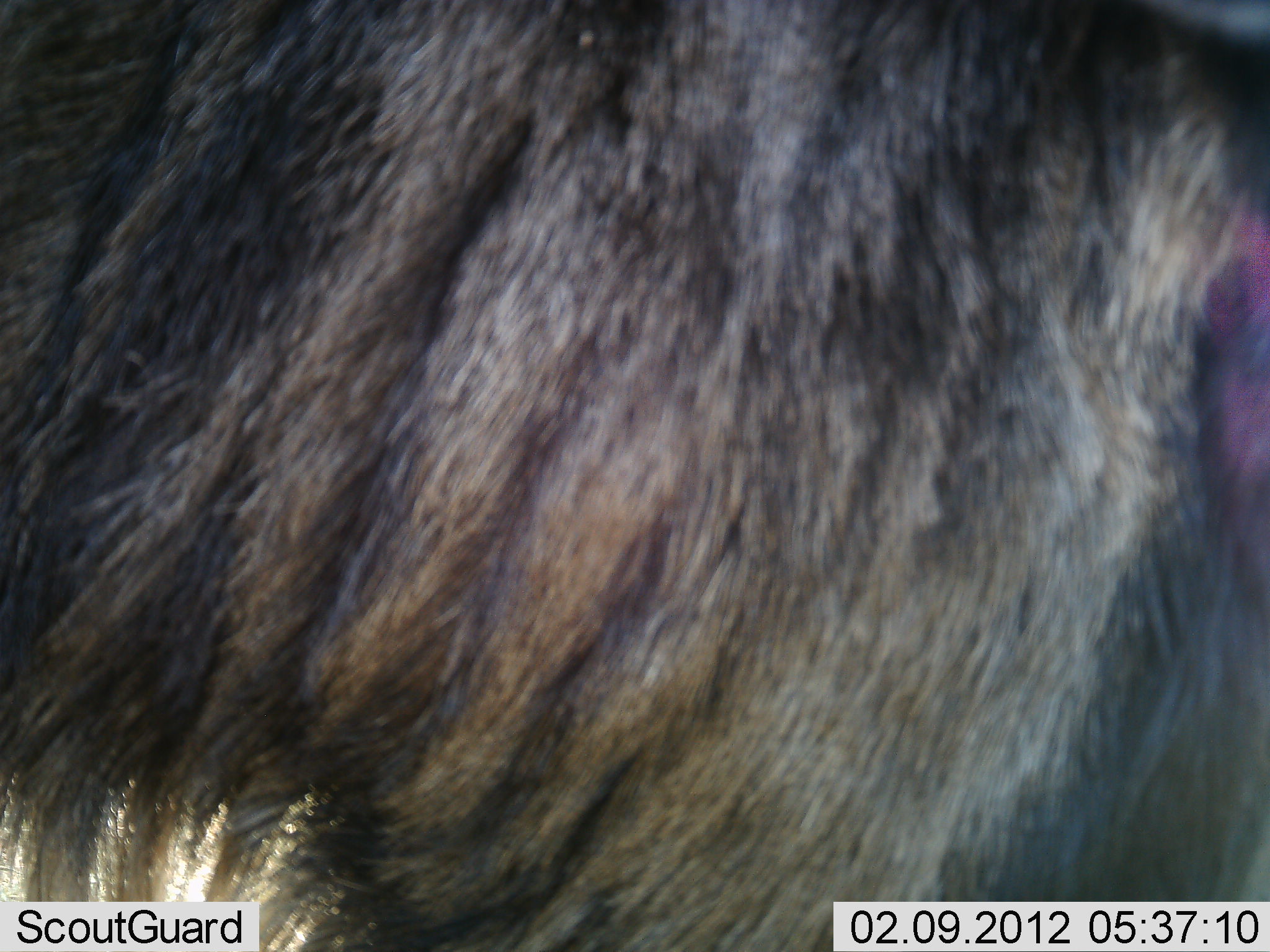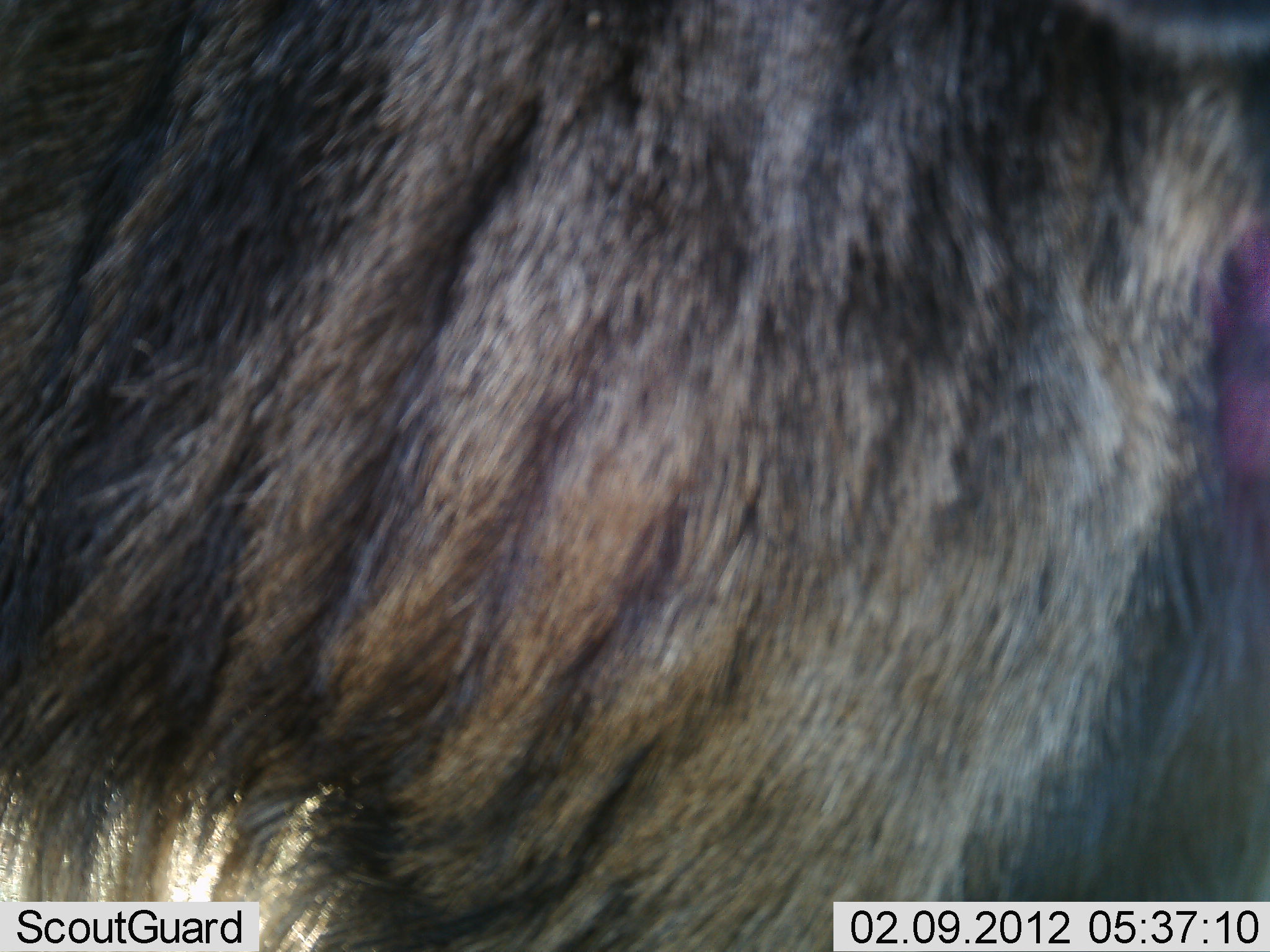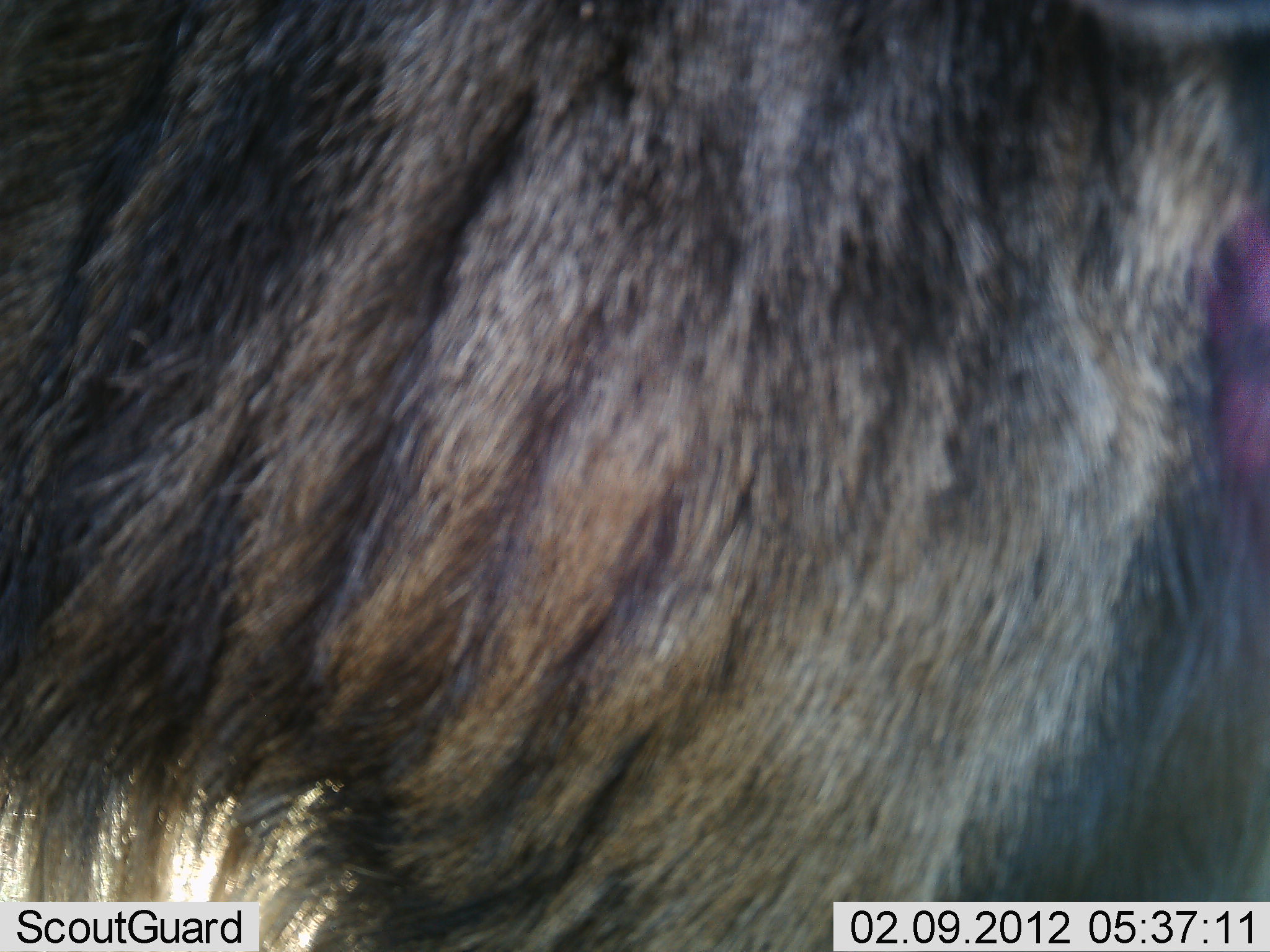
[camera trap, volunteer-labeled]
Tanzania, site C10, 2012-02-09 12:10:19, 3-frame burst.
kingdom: Animalia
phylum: Chordata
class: Mammalia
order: Artiodactyla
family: Bovidae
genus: Connochaetes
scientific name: Connochaetes taurinus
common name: blue wildebeest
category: wildebeest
Wildebeest (blue wildebeest) (Connochaetes taurinus), count 1. Behavior (volunteer vote fractions): standing 100%, resting 0%, moving 0%, interacting 0%. Young present (vote fraction): 0%. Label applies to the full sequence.